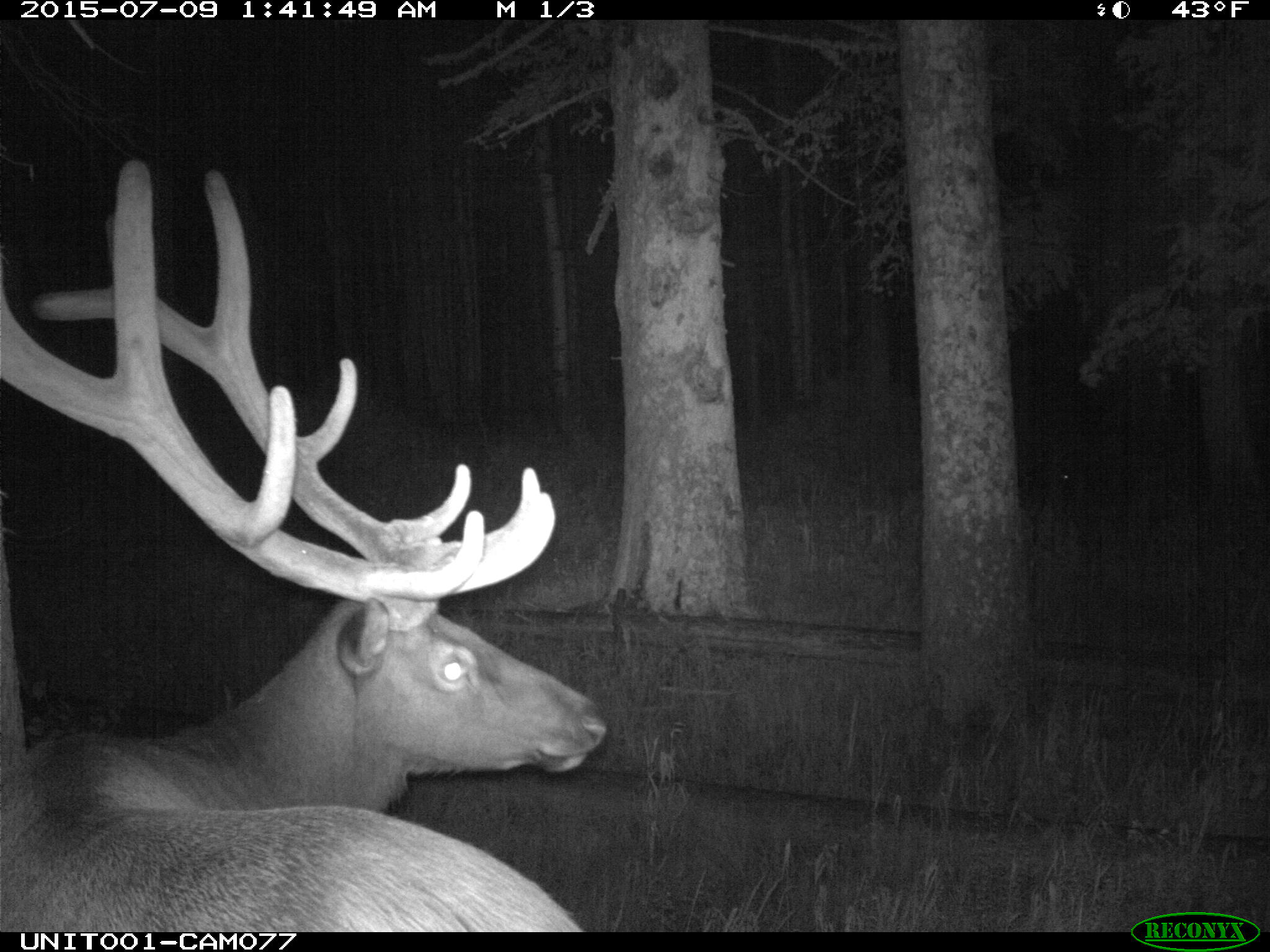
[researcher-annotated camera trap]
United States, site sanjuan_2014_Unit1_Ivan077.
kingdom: Animalia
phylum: Chordata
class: Mammalia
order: Artiodactyla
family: Cervidae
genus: Cervus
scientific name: Cervus elaphus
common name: red deer